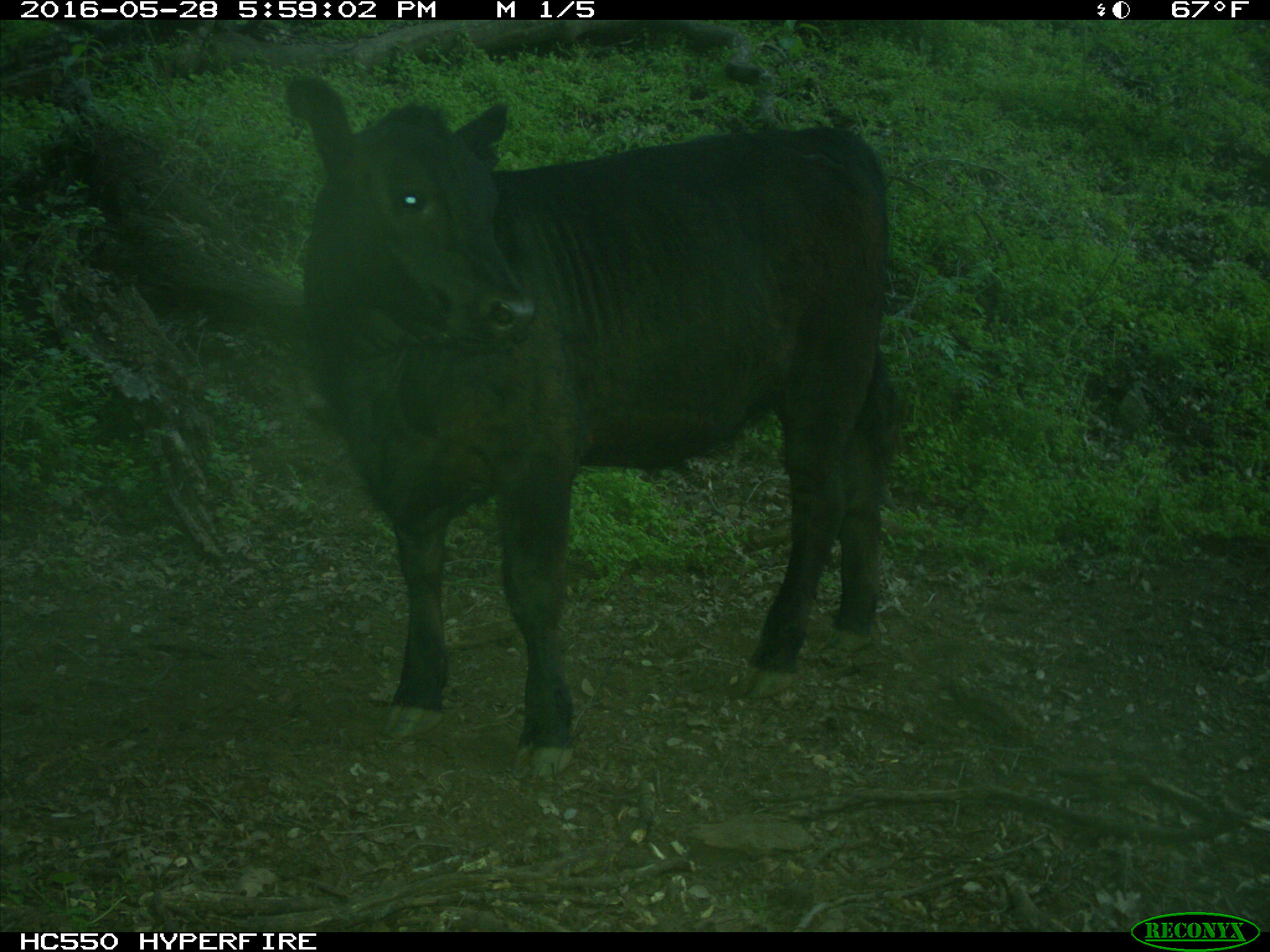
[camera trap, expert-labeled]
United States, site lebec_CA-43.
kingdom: Animalia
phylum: Chordata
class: Mammalia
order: Artiodactyla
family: Bovidae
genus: Bos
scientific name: Bos taurus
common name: domestic cow